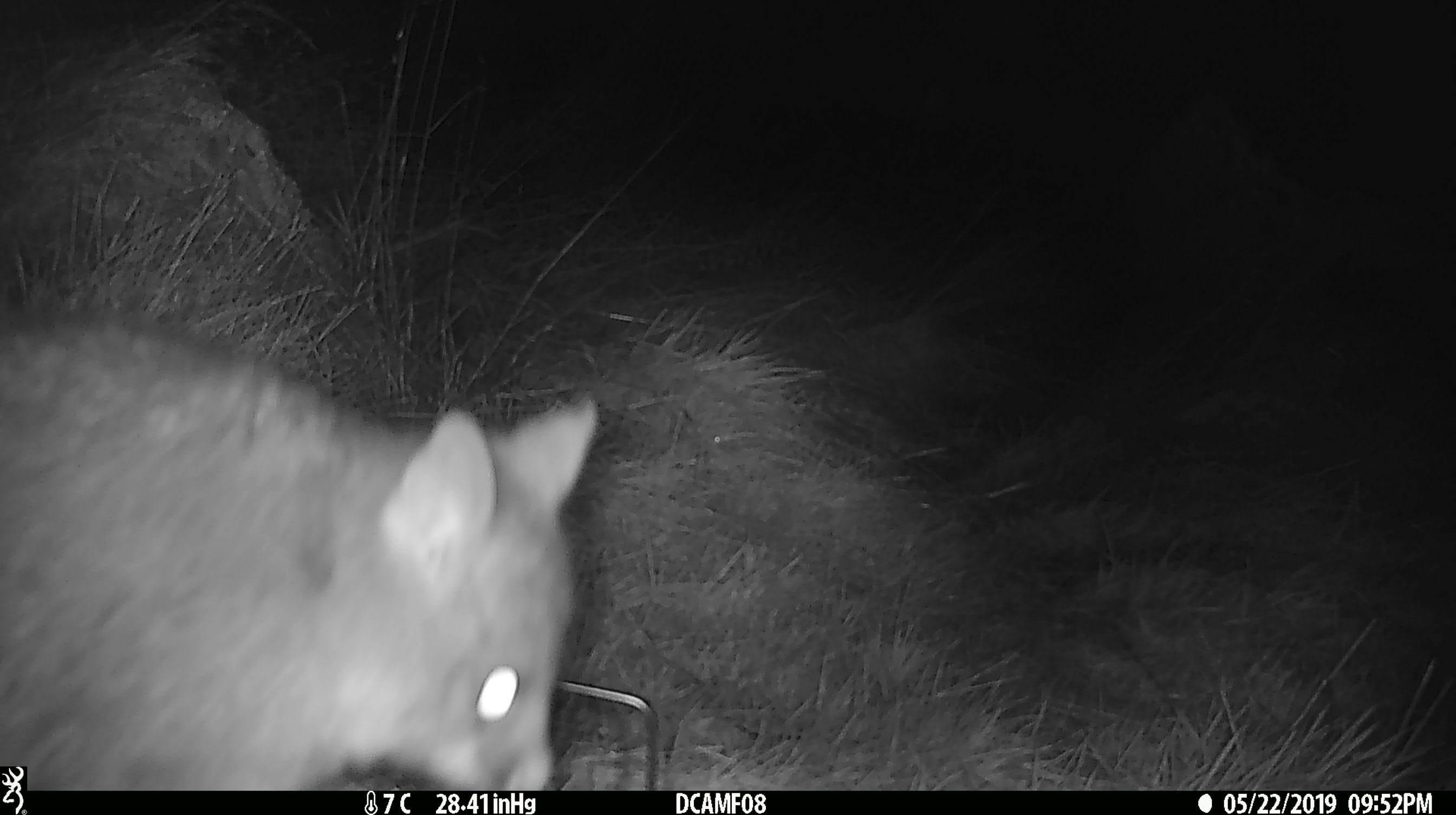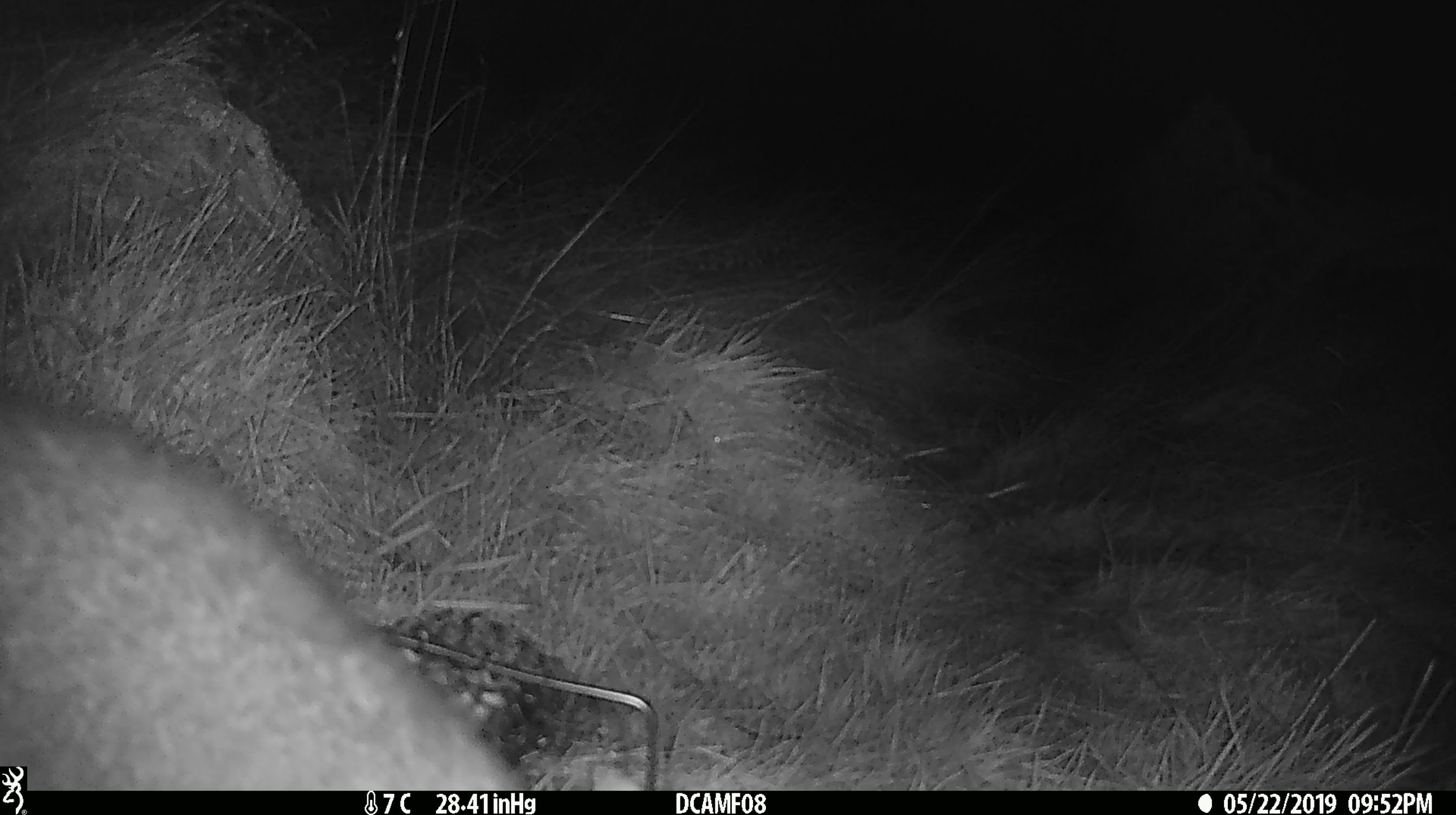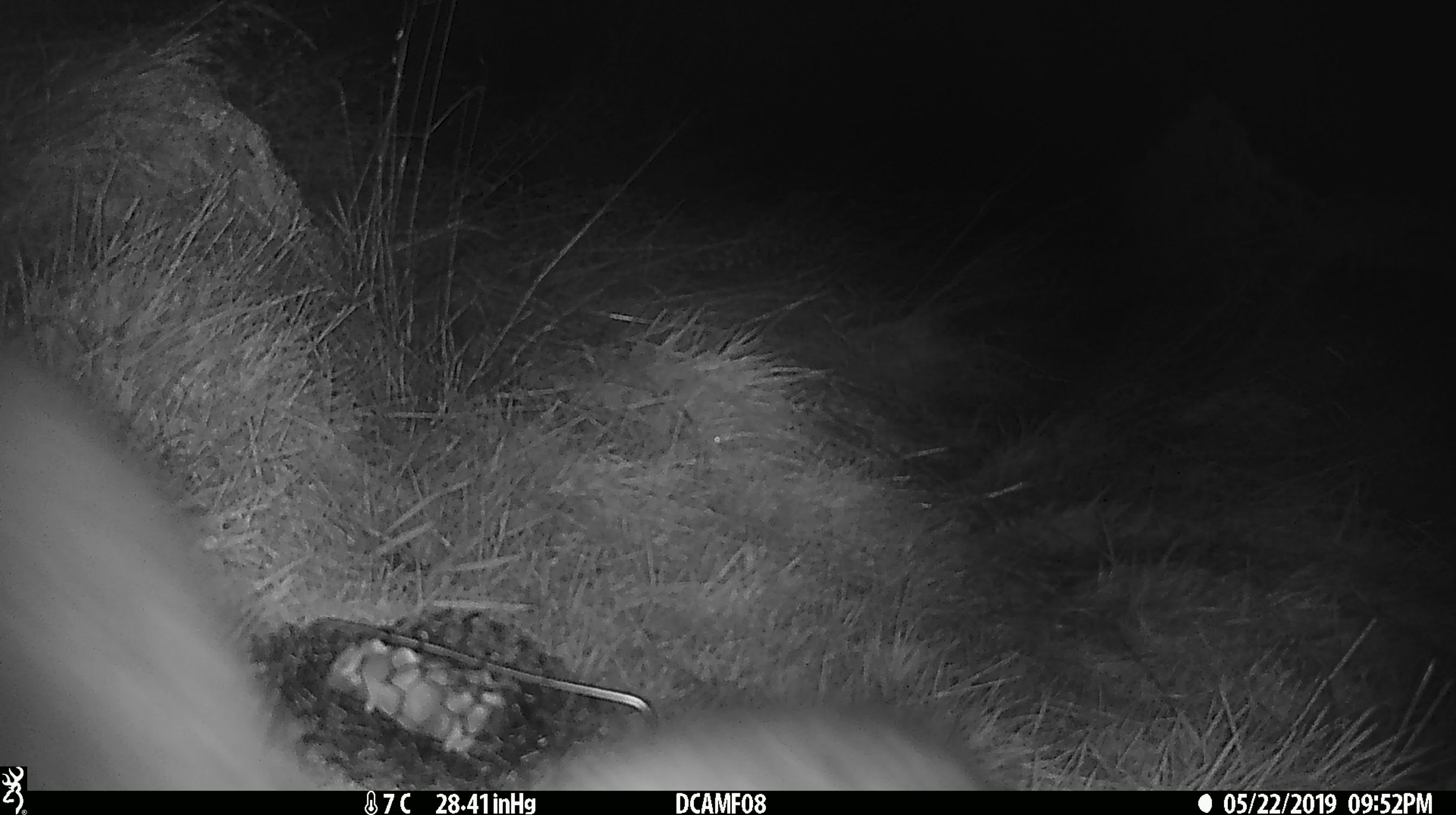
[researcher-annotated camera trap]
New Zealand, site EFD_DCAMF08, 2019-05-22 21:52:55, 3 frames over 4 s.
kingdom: Animalia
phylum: Chordata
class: Mammalia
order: Diprotodontia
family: Phalangeridae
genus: Trichosurus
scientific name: Trichosurus vulpecula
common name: common brushtail possum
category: possum